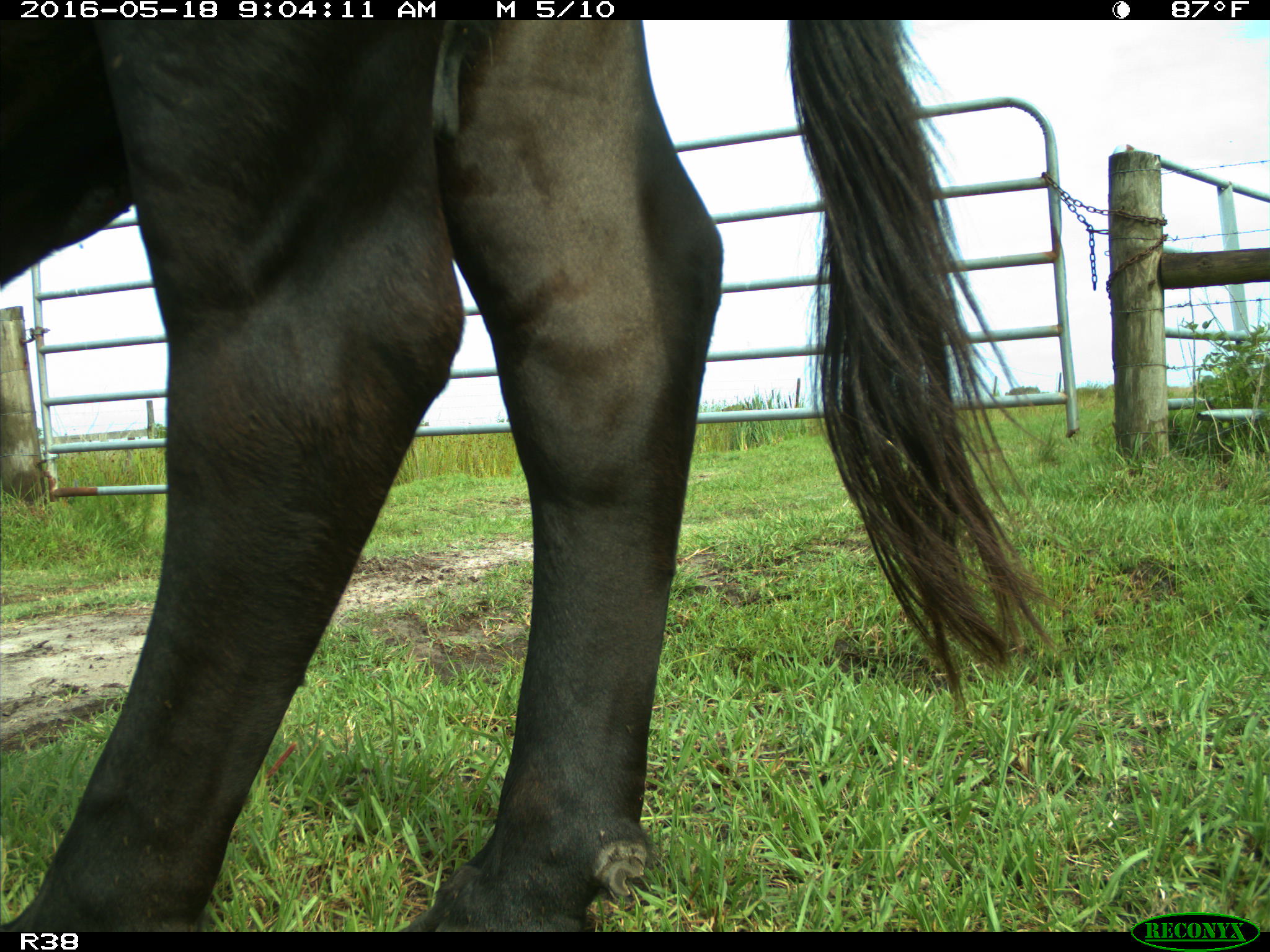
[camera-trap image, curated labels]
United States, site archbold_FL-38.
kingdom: Animalia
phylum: Chordata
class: Mammalia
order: Artiodactyla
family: Bovidae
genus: Bos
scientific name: Bos taurus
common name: domestic cow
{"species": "Bos taurus (domestic cow)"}